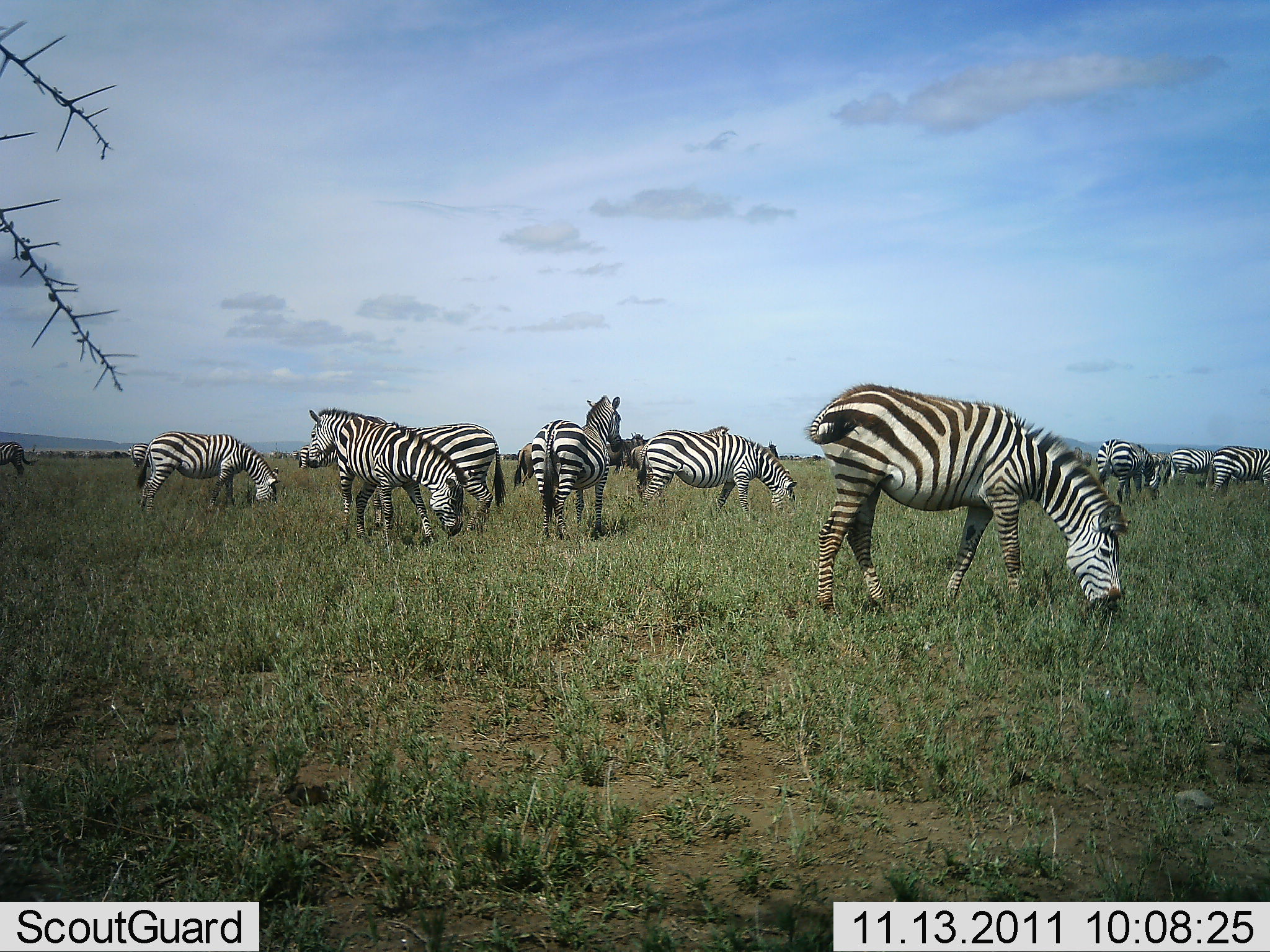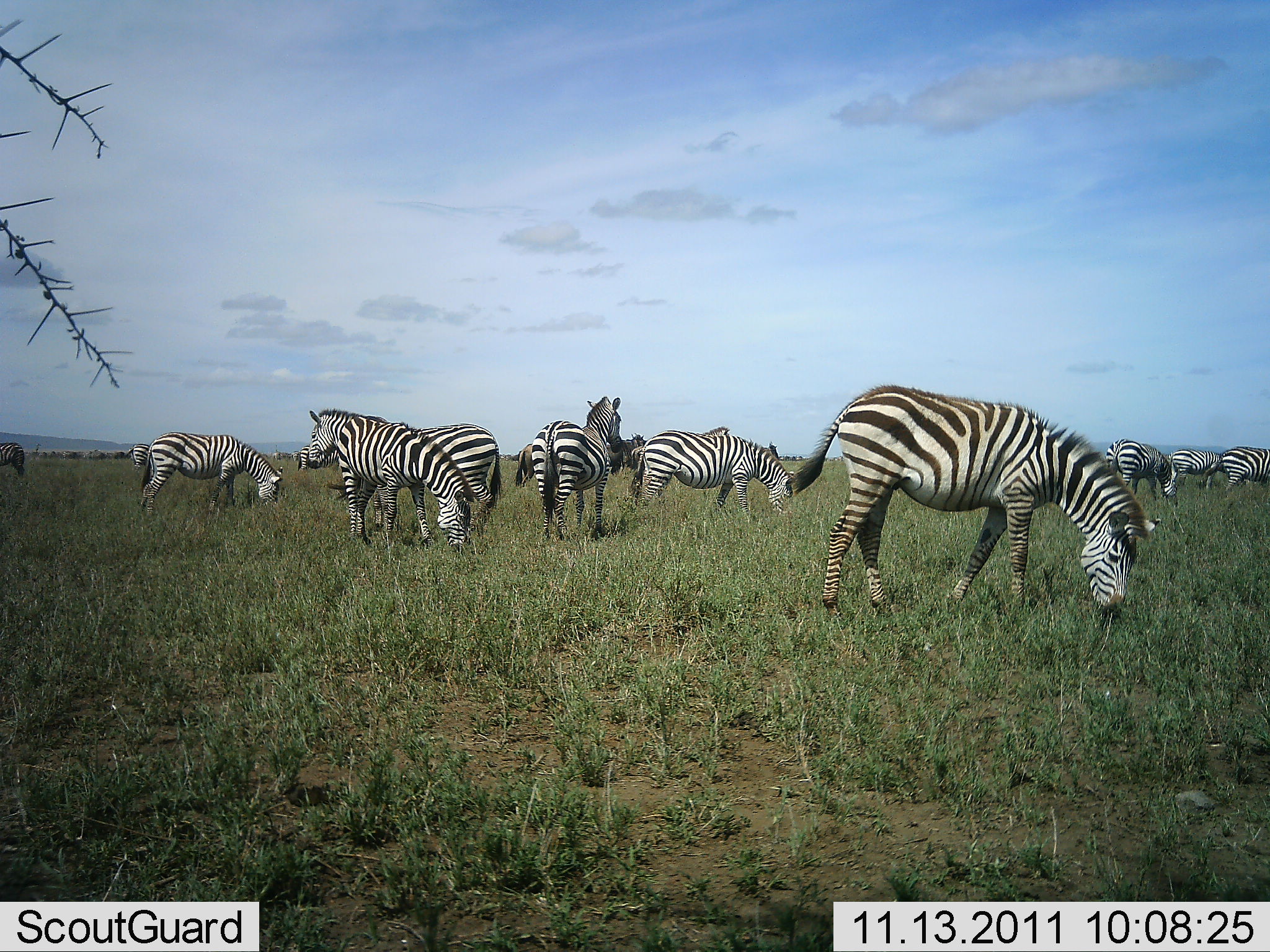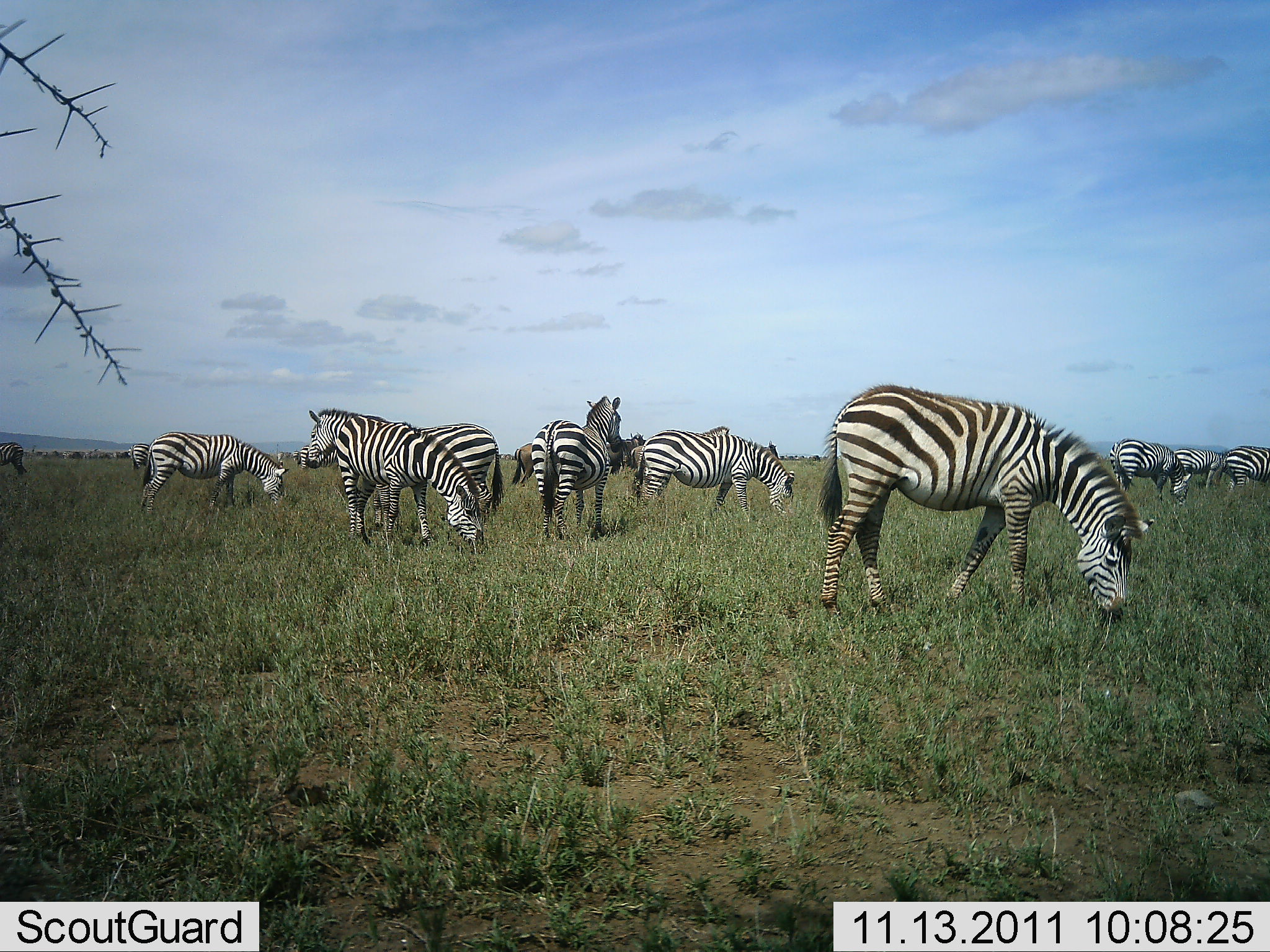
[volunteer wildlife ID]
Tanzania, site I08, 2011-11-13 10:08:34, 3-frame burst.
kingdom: Animalia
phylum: Chordata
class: Mammalia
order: Perissodactyla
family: Equidae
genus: Equus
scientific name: Equus quagga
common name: plains zebra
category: zebra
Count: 11-50.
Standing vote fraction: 55%.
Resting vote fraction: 0%.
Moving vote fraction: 18%.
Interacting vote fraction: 0%.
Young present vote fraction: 0%.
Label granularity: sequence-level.